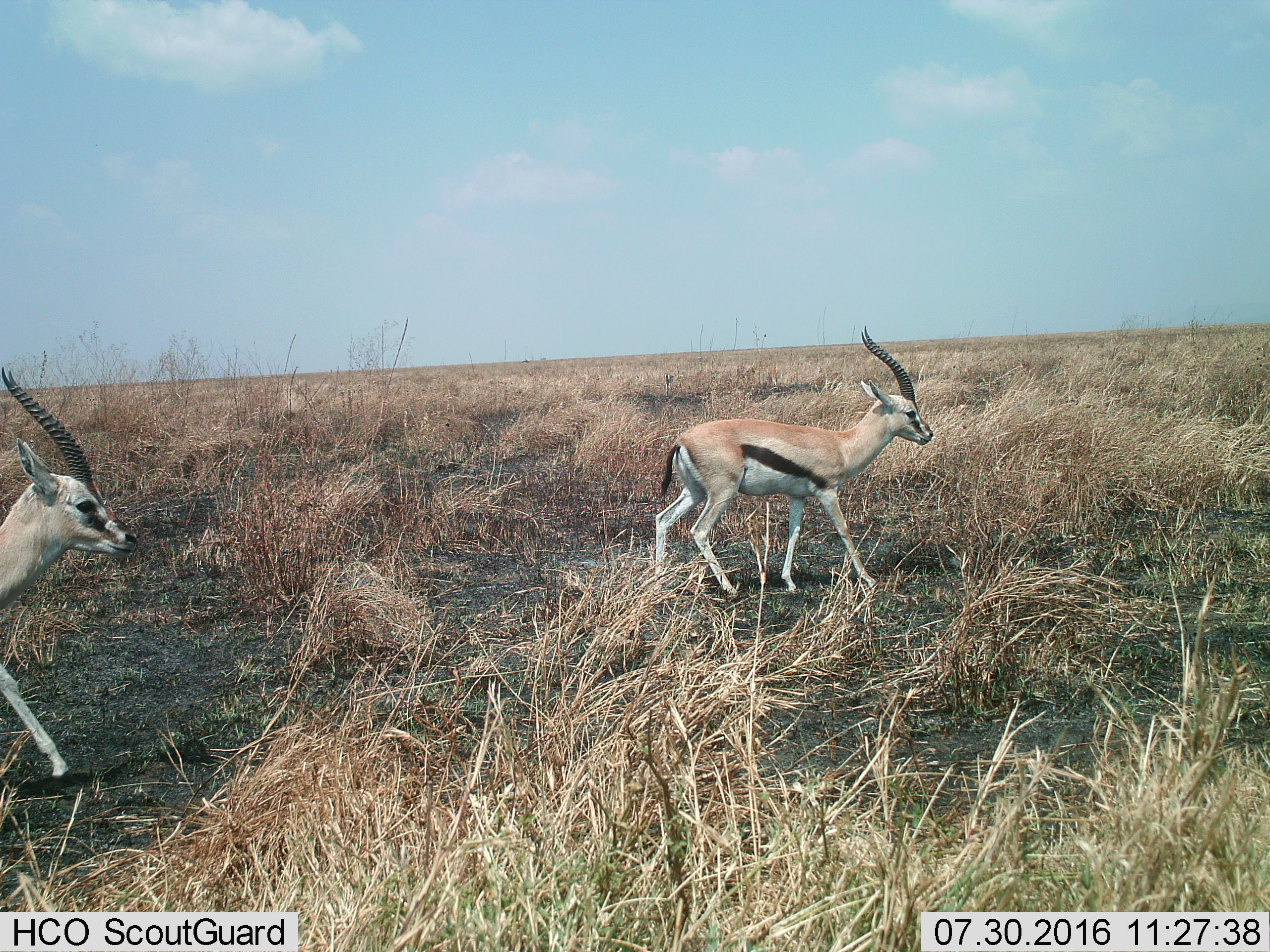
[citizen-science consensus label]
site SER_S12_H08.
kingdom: Animalia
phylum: Chordata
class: Mammalia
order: Artiodactyla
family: Bovidae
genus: Eudorcas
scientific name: Eudorcas thomsonii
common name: thomson's gazelle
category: gazellethomsons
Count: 2.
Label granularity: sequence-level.